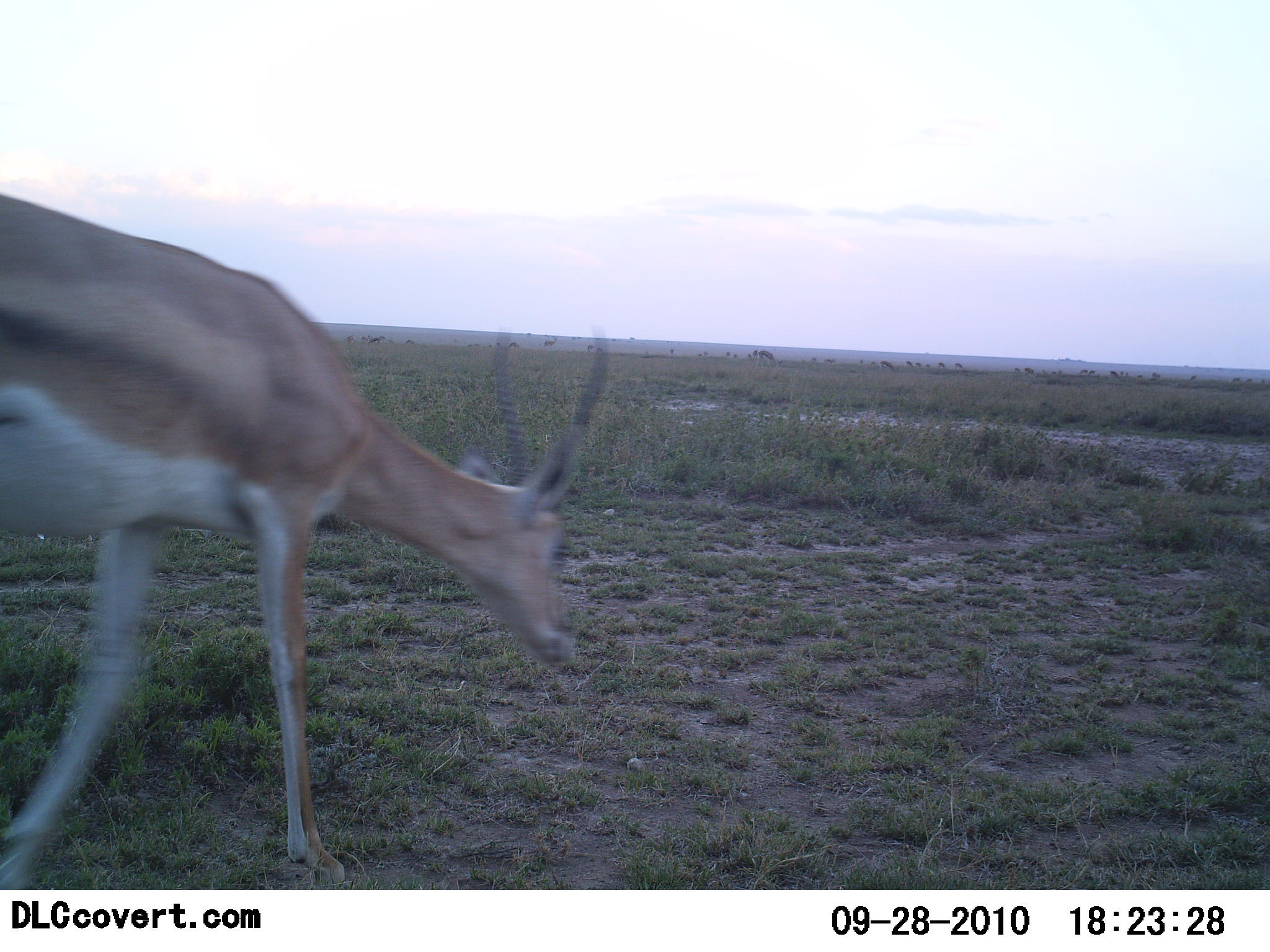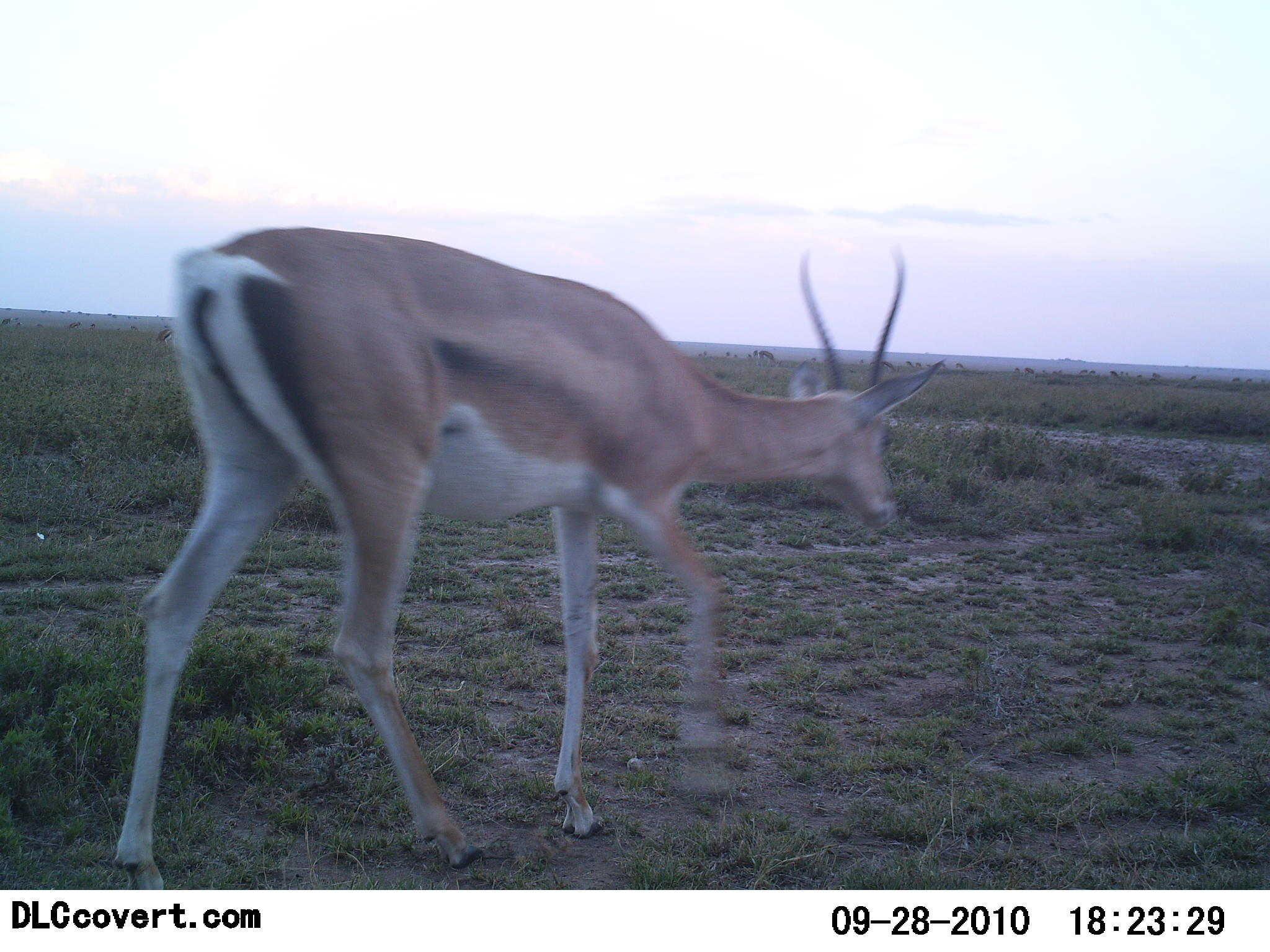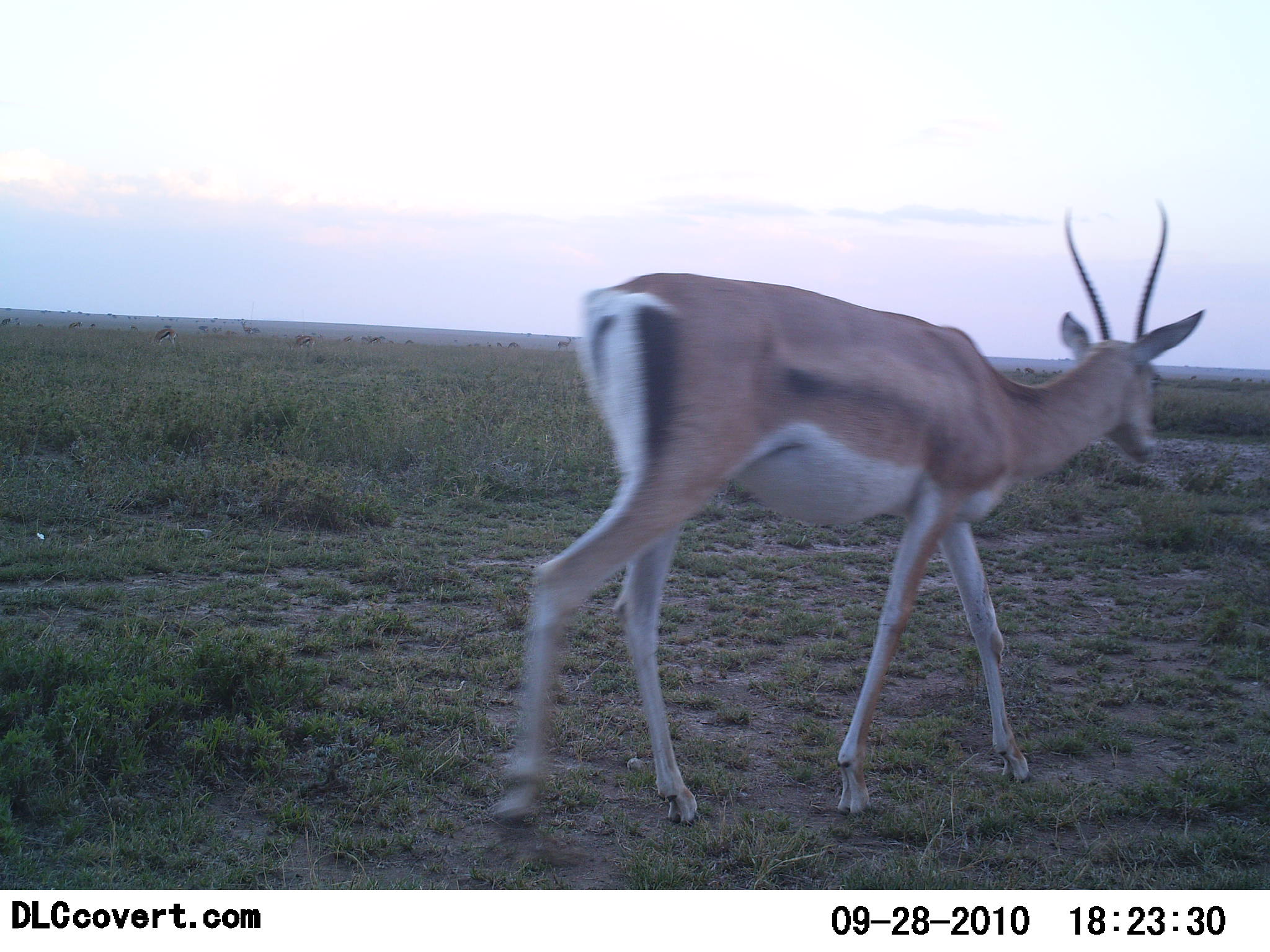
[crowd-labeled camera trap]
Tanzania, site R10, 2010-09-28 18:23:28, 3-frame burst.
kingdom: Animalia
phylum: Chordata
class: Mammalia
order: Artiodactyla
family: Bovidae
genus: Nanger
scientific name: Nanger granti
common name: grant's gazelle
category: gazellegrants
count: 1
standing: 6%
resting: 0%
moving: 100%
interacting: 0%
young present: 0%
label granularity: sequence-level